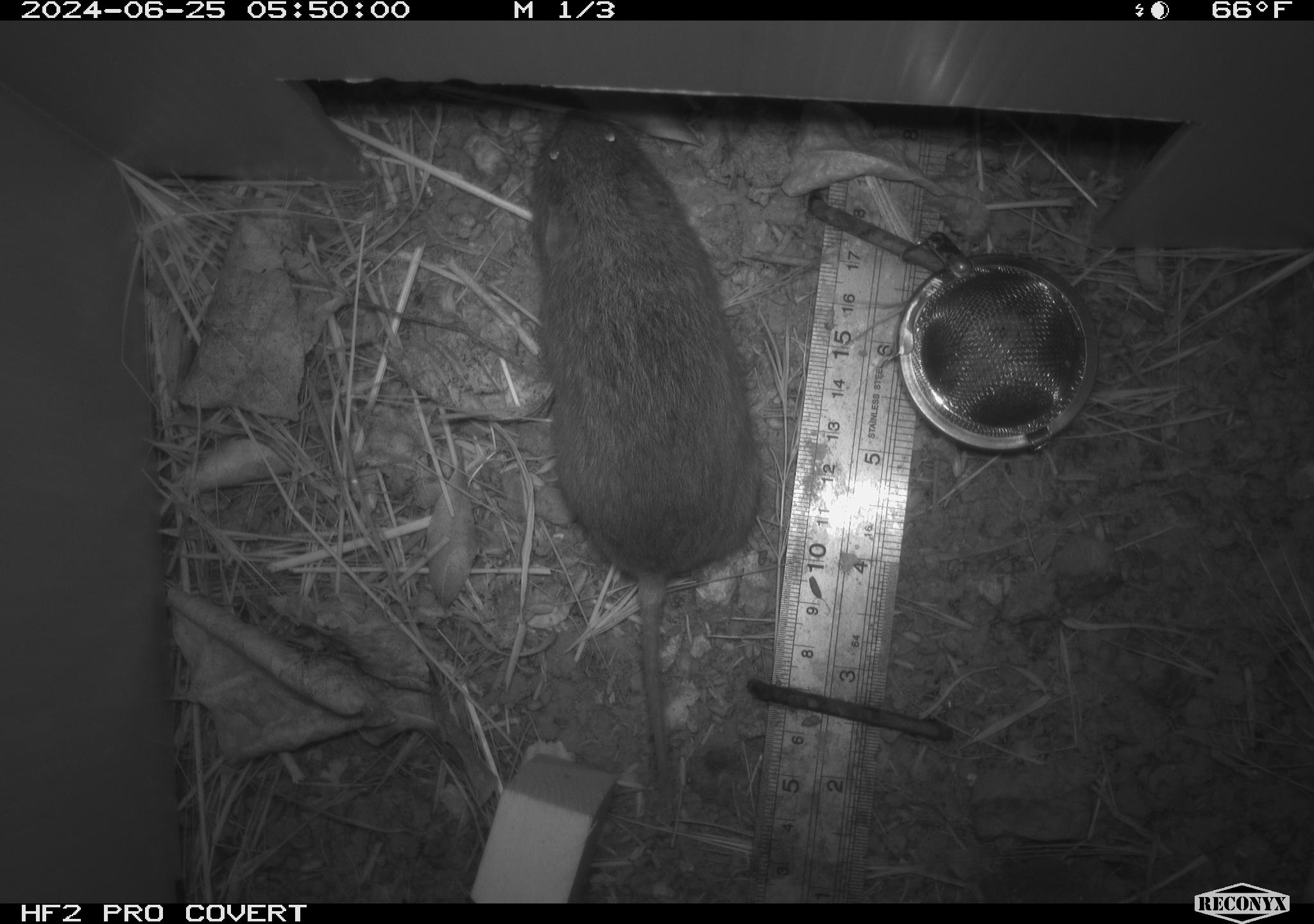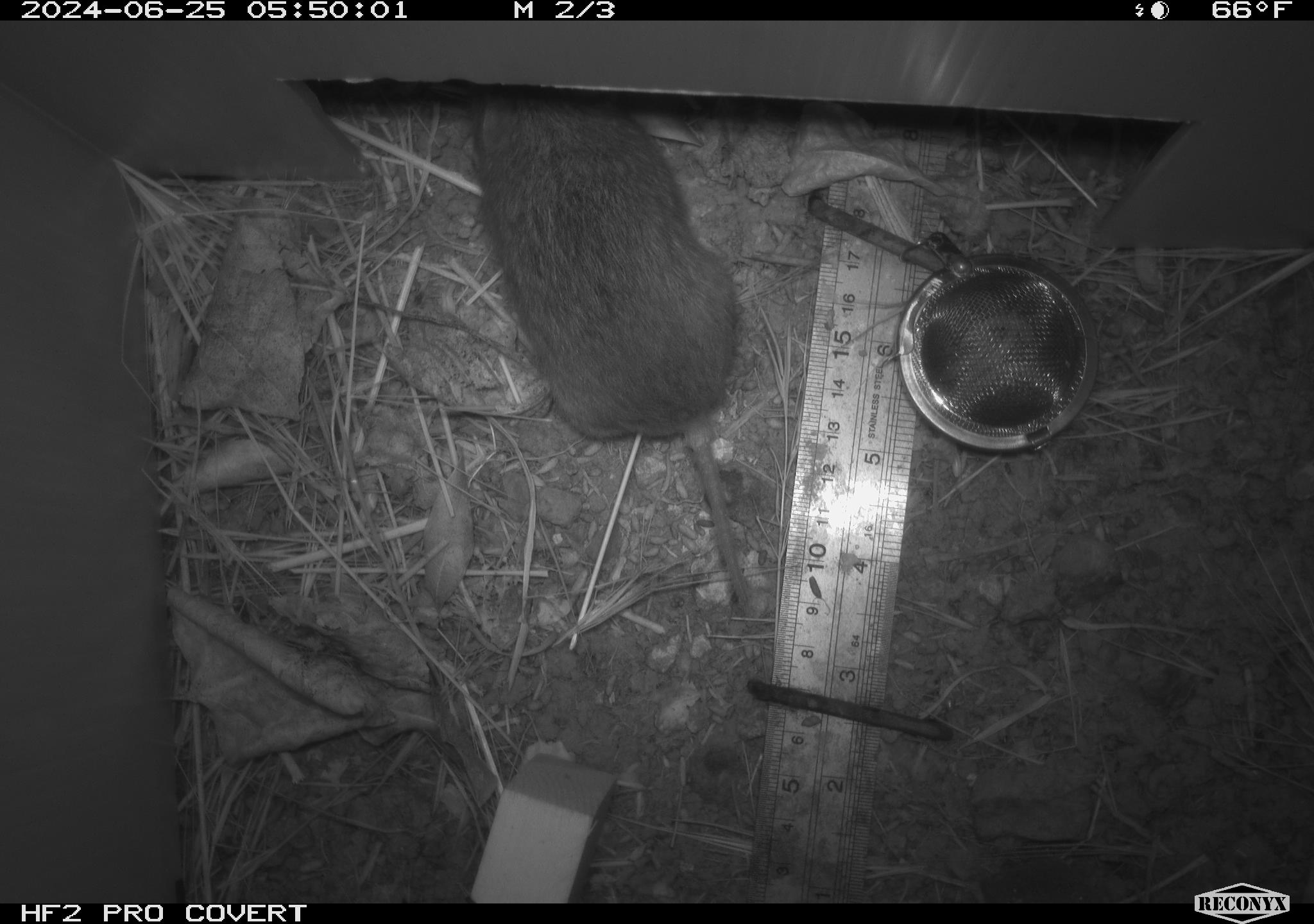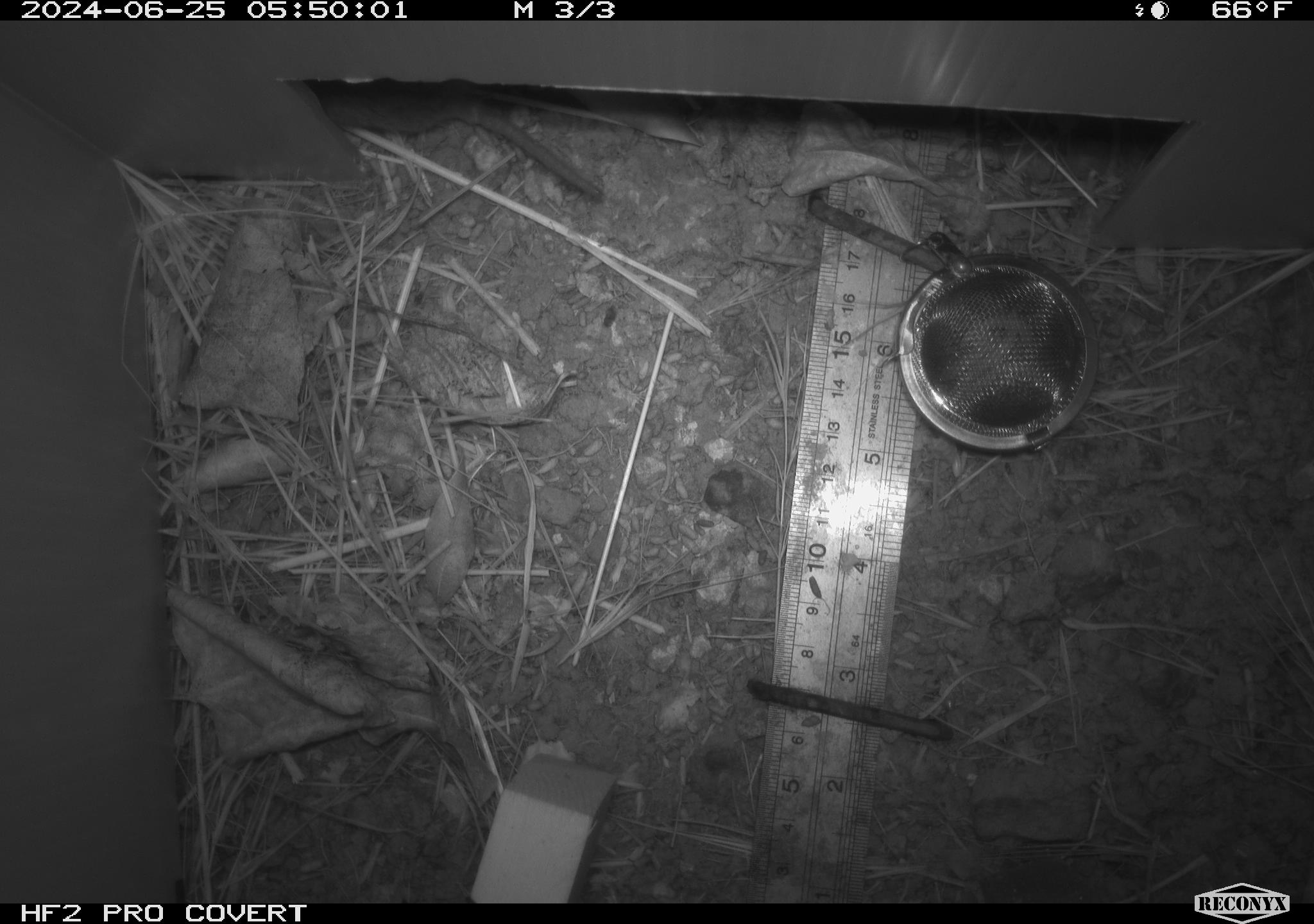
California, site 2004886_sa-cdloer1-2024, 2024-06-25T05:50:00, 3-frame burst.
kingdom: Animalia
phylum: Chordata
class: Mammalia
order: Rodentia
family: Cricetidae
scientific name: Arvicolinae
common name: voles, lemmings, and muskrats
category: arvicolinae subfamily